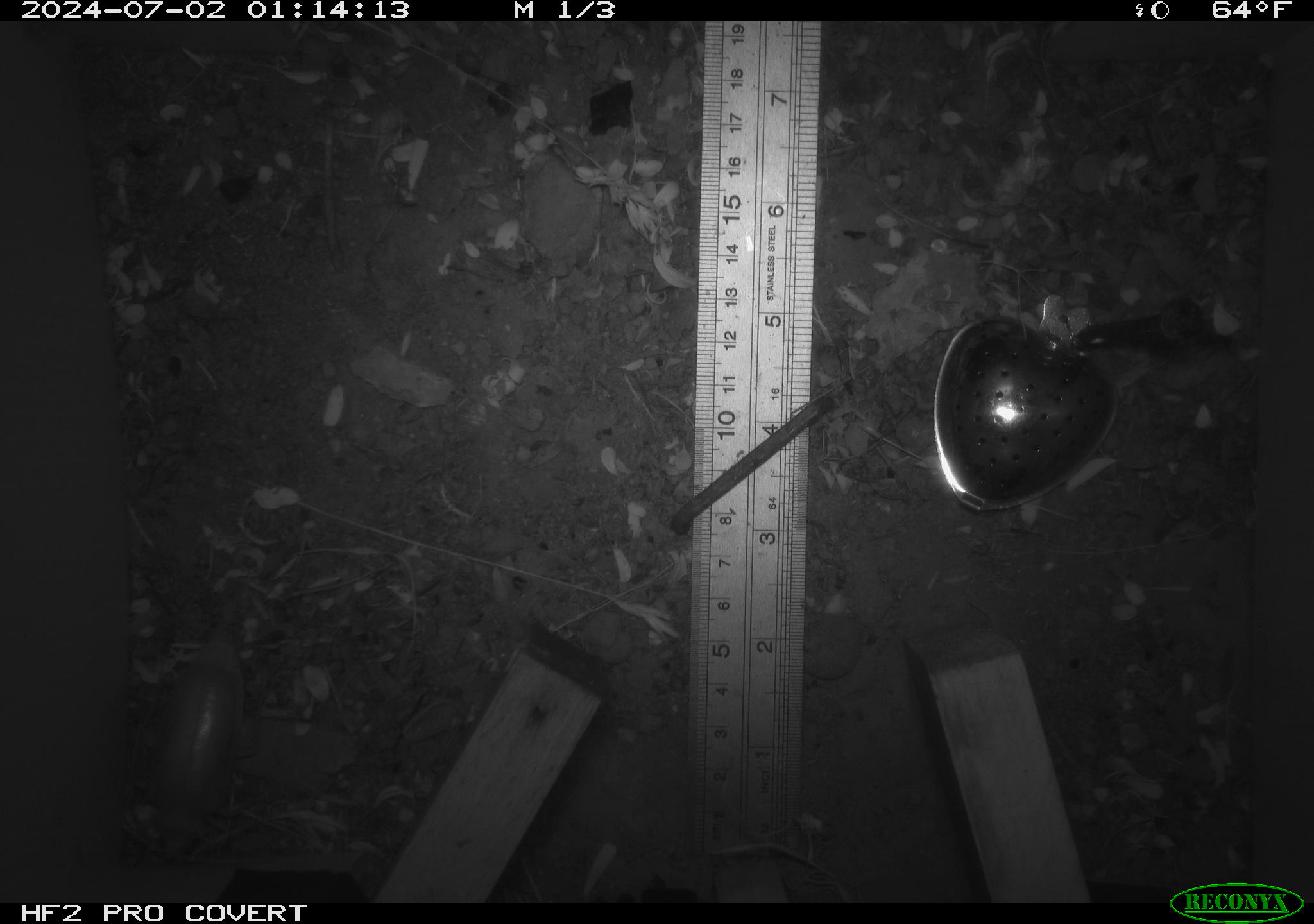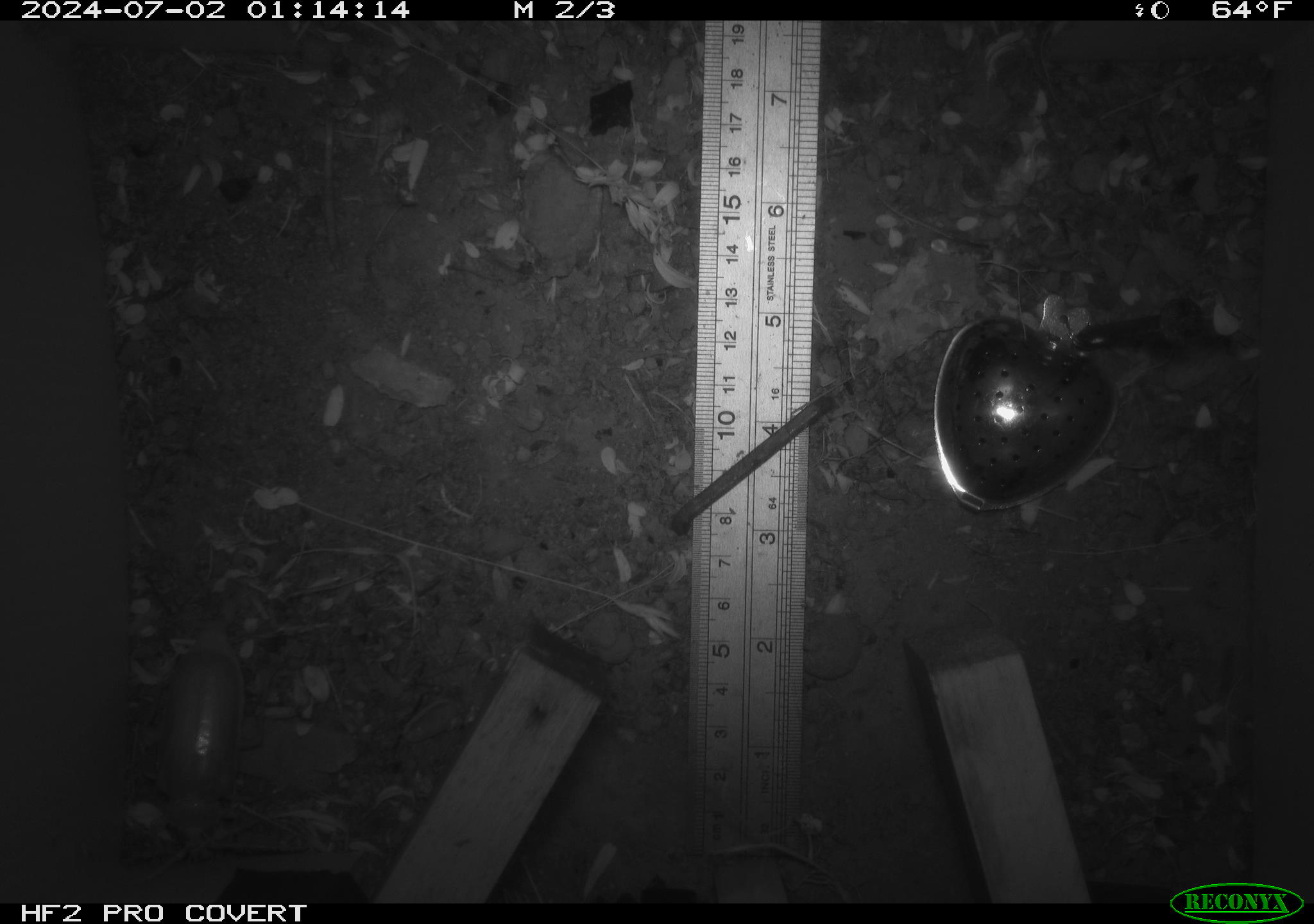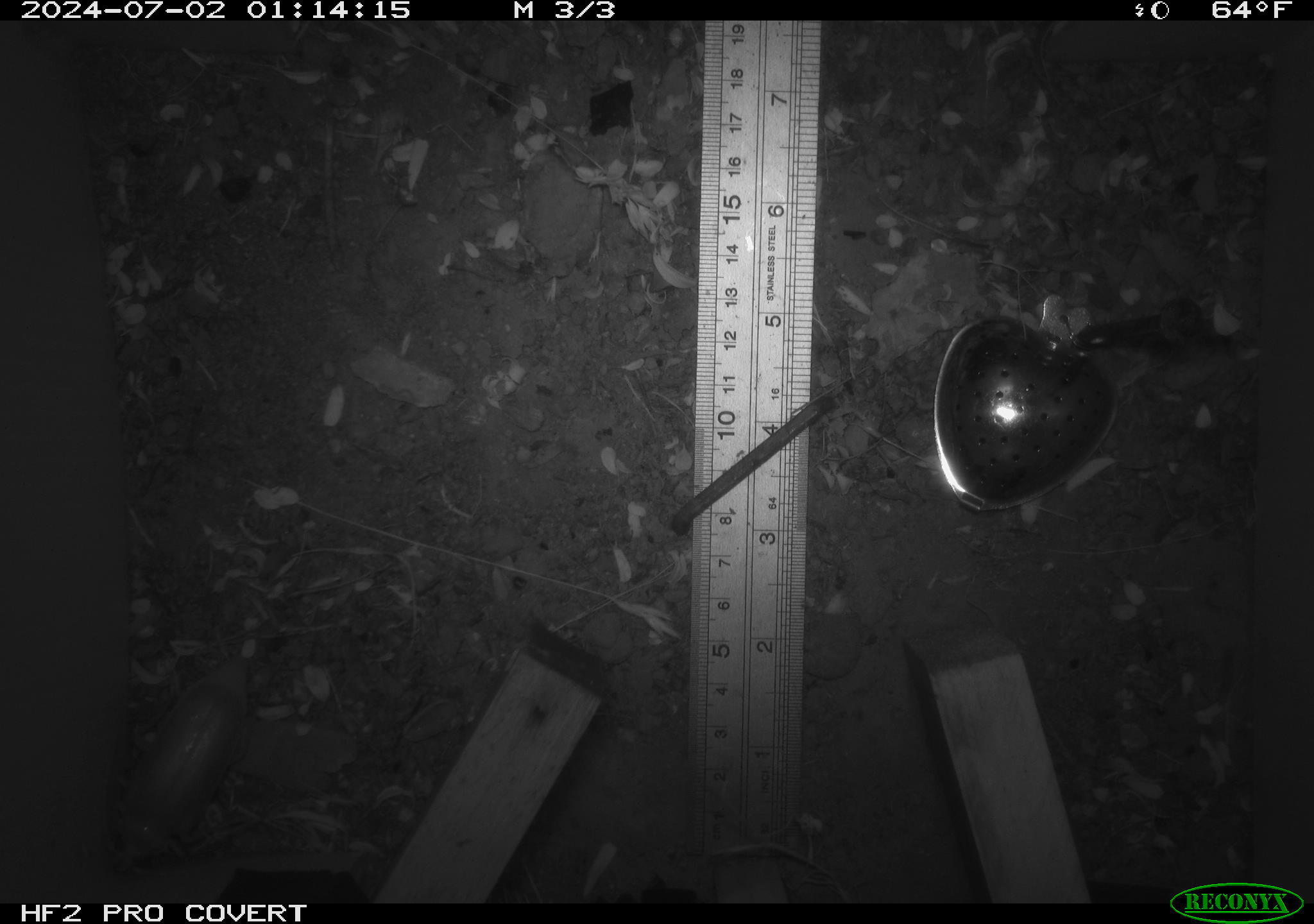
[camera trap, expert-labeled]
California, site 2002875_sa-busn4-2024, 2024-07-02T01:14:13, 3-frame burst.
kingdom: Animalia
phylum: Arthropoda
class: Insecta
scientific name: Insecta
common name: insect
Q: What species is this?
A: Insect (Insecta).